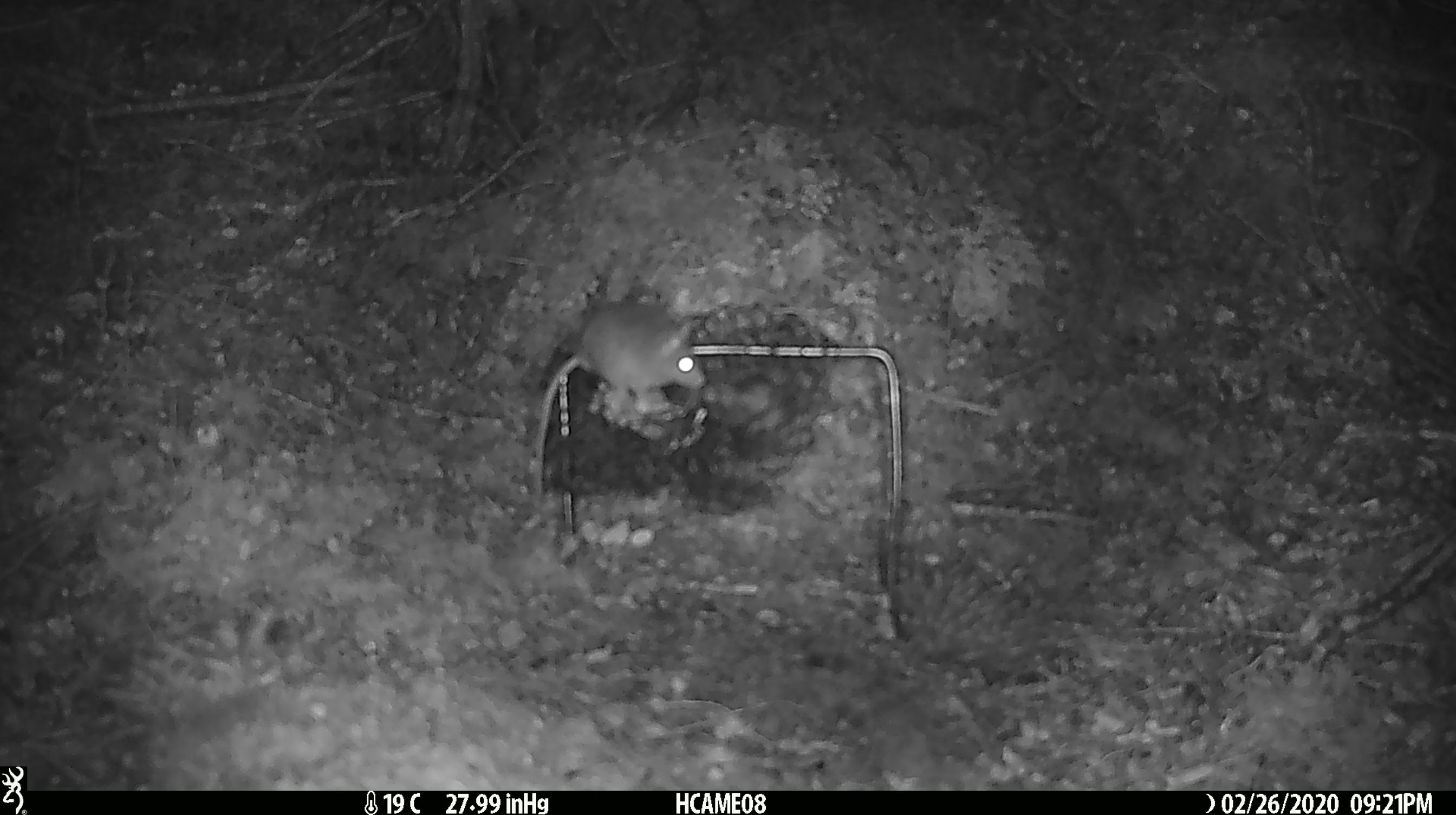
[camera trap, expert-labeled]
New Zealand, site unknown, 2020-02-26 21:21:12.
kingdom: Animalia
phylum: Chordata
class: Mammalia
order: Rodentia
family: Muridae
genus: Mus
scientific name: Mus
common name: mouse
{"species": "mouse (Mus)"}